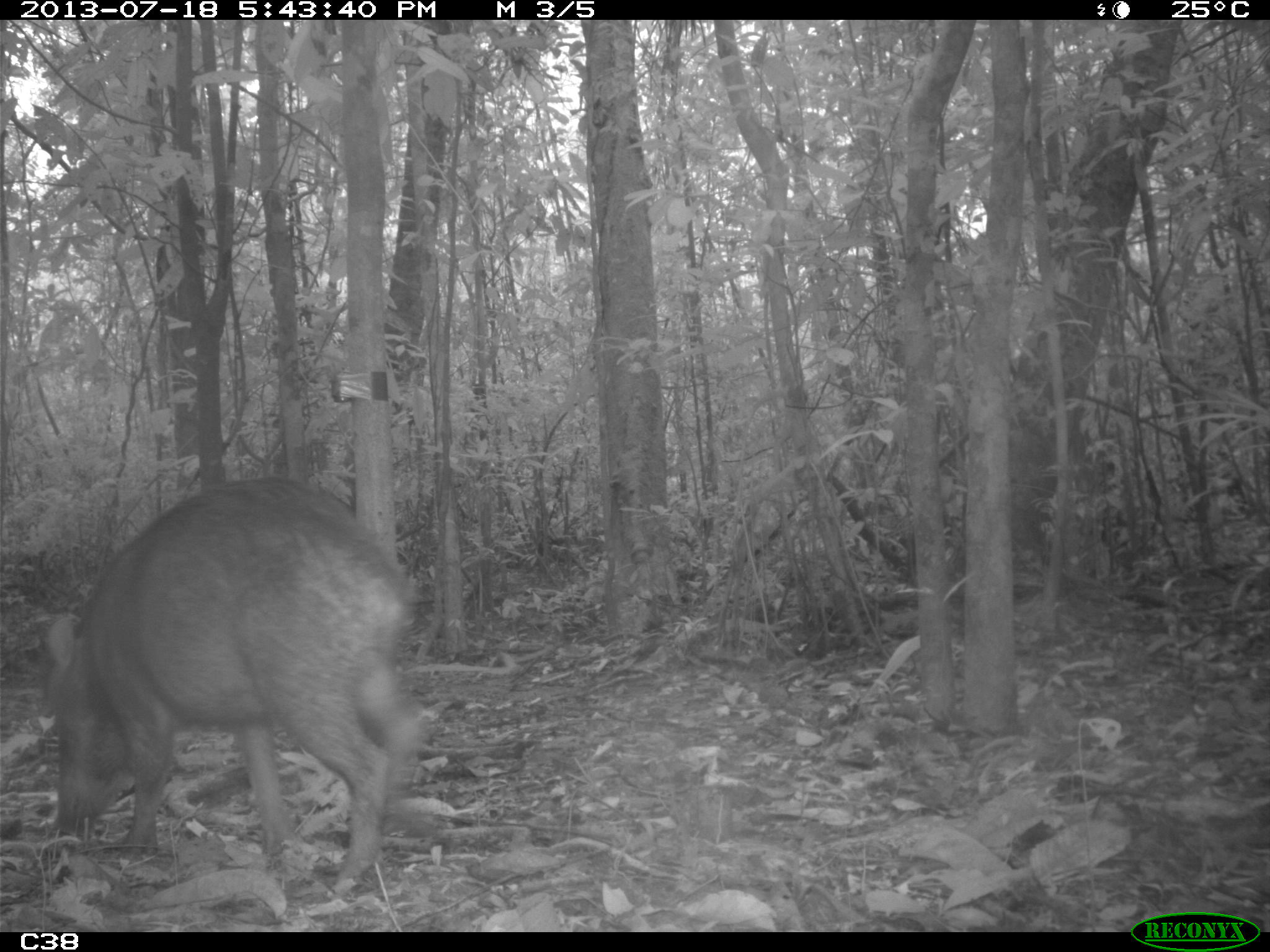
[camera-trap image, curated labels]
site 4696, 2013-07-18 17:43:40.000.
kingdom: Animalia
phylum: Chordata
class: Mammalia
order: Artiodactyla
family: Tayassuidae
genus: Tayassu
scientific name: Tayassu pecari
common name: white-lipped peccary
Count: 3.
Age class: adult.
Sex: male.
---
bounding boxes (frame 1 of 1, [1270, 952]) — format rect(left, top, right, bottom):
tayassu pecari: rect(33, 470, 426, 896)